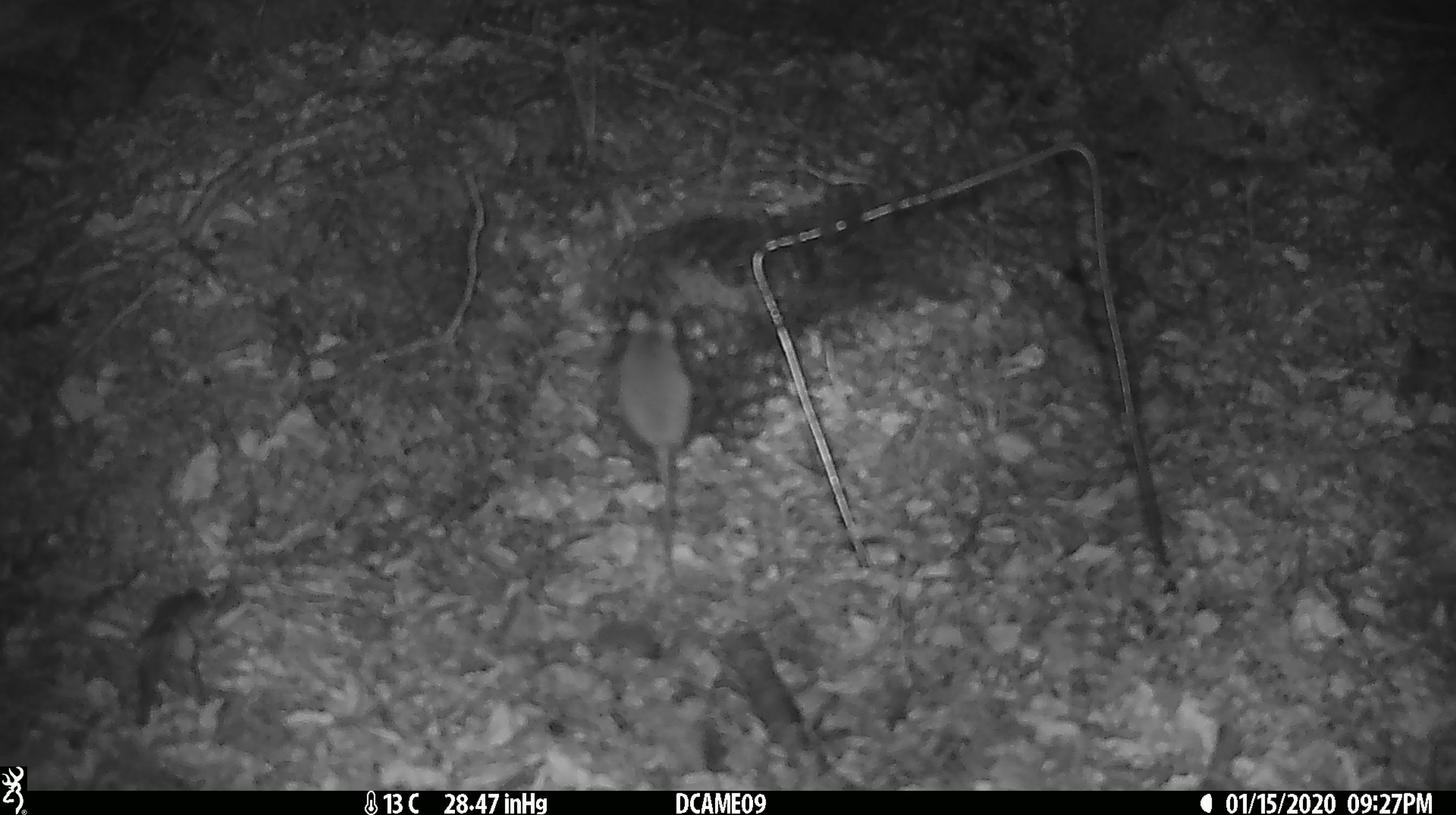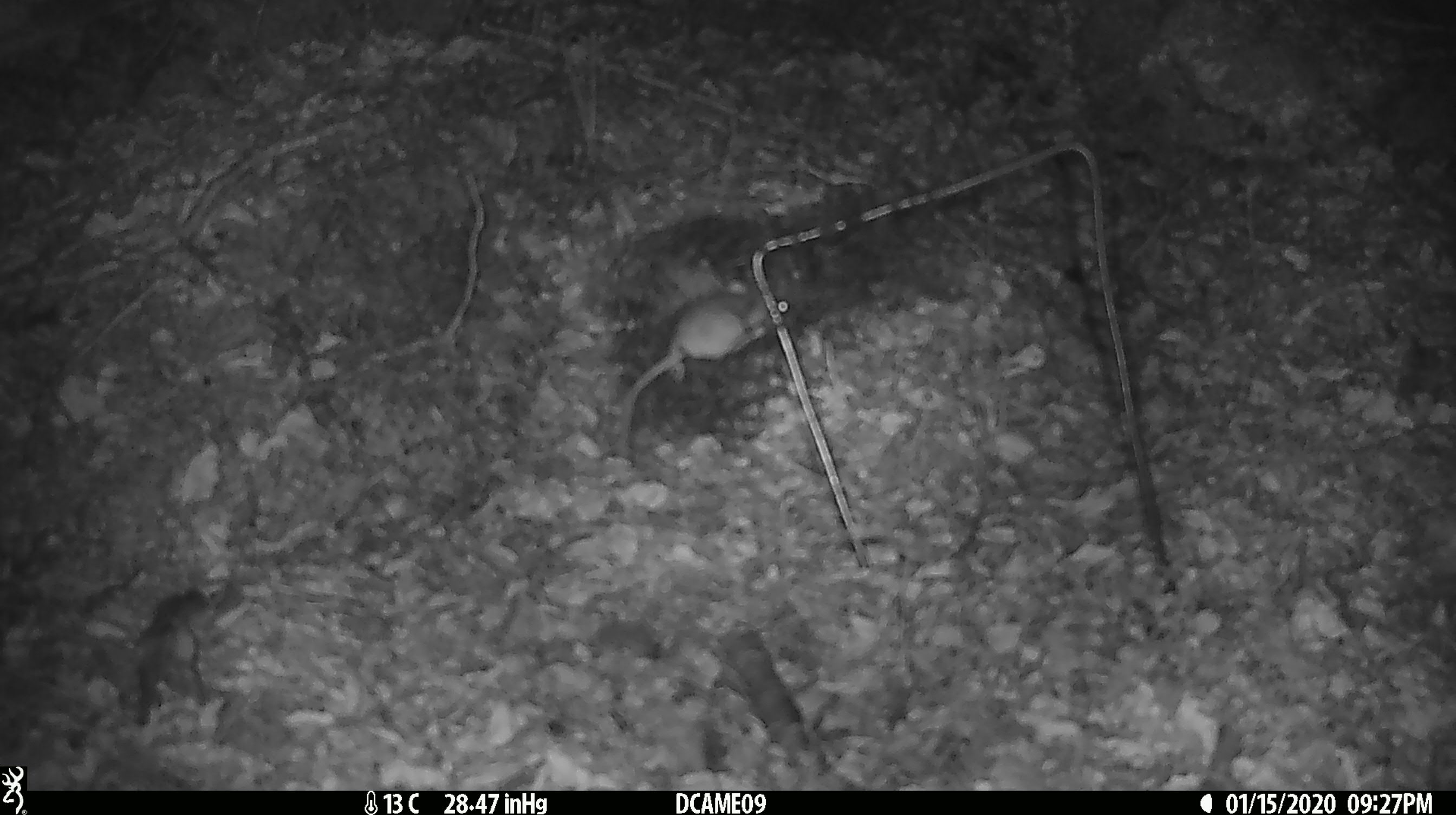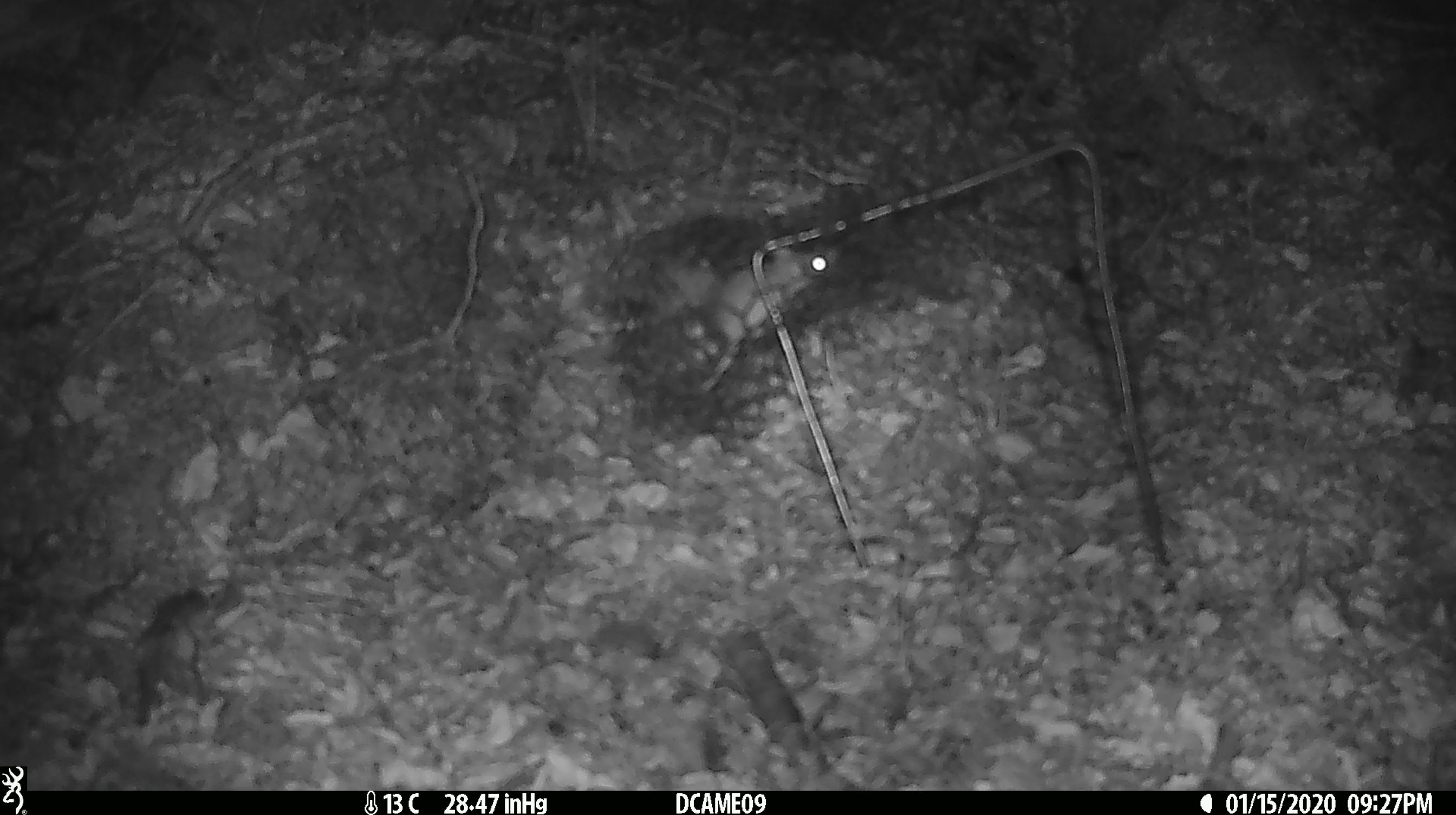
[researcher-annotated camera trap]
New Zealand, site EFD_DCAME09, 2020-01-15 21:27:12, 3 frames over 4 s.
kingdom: Animalia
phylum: Chordata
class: Mammalia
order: Rodentia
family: Muridae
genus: Mus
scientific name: Mus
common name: mouse